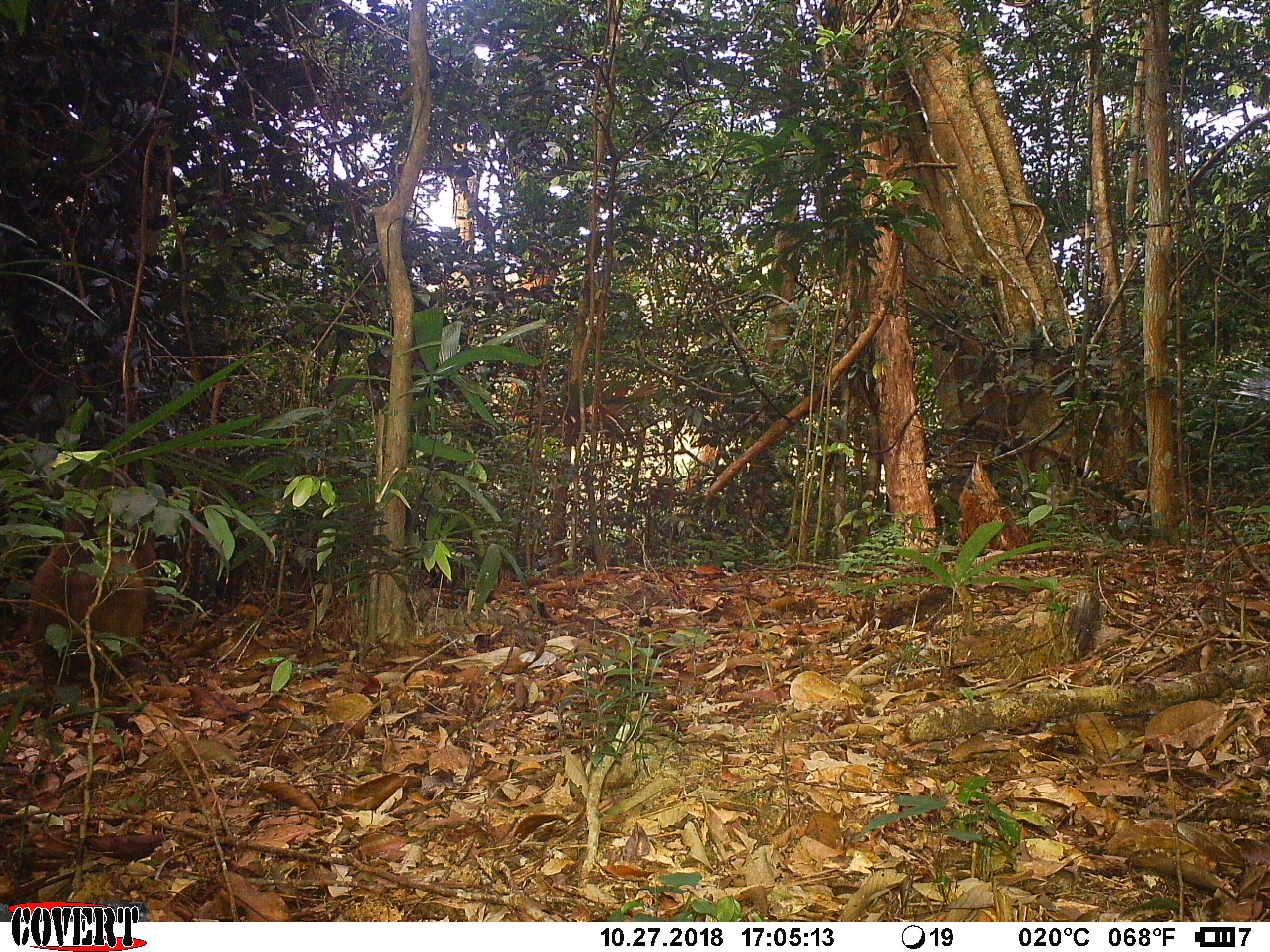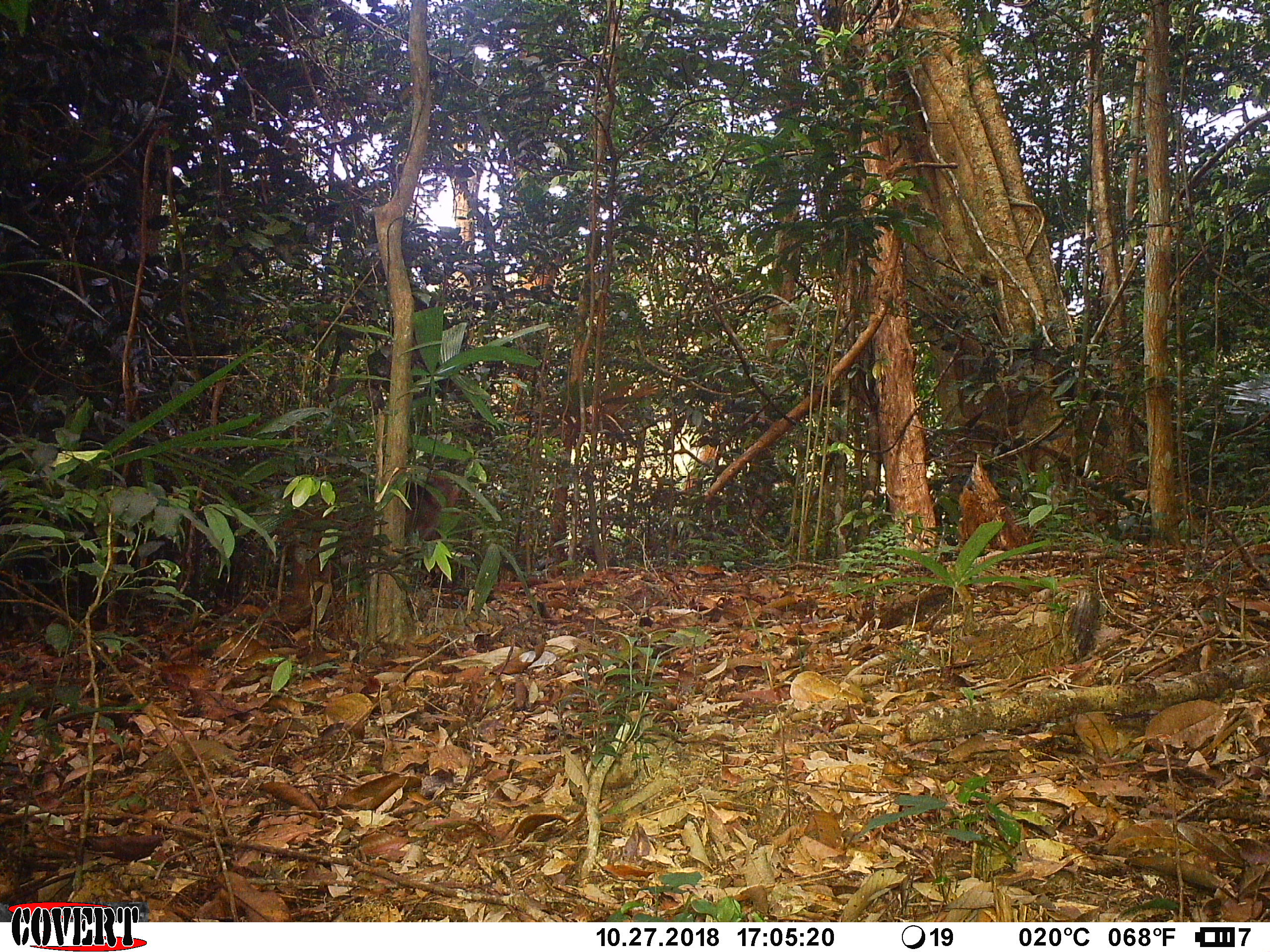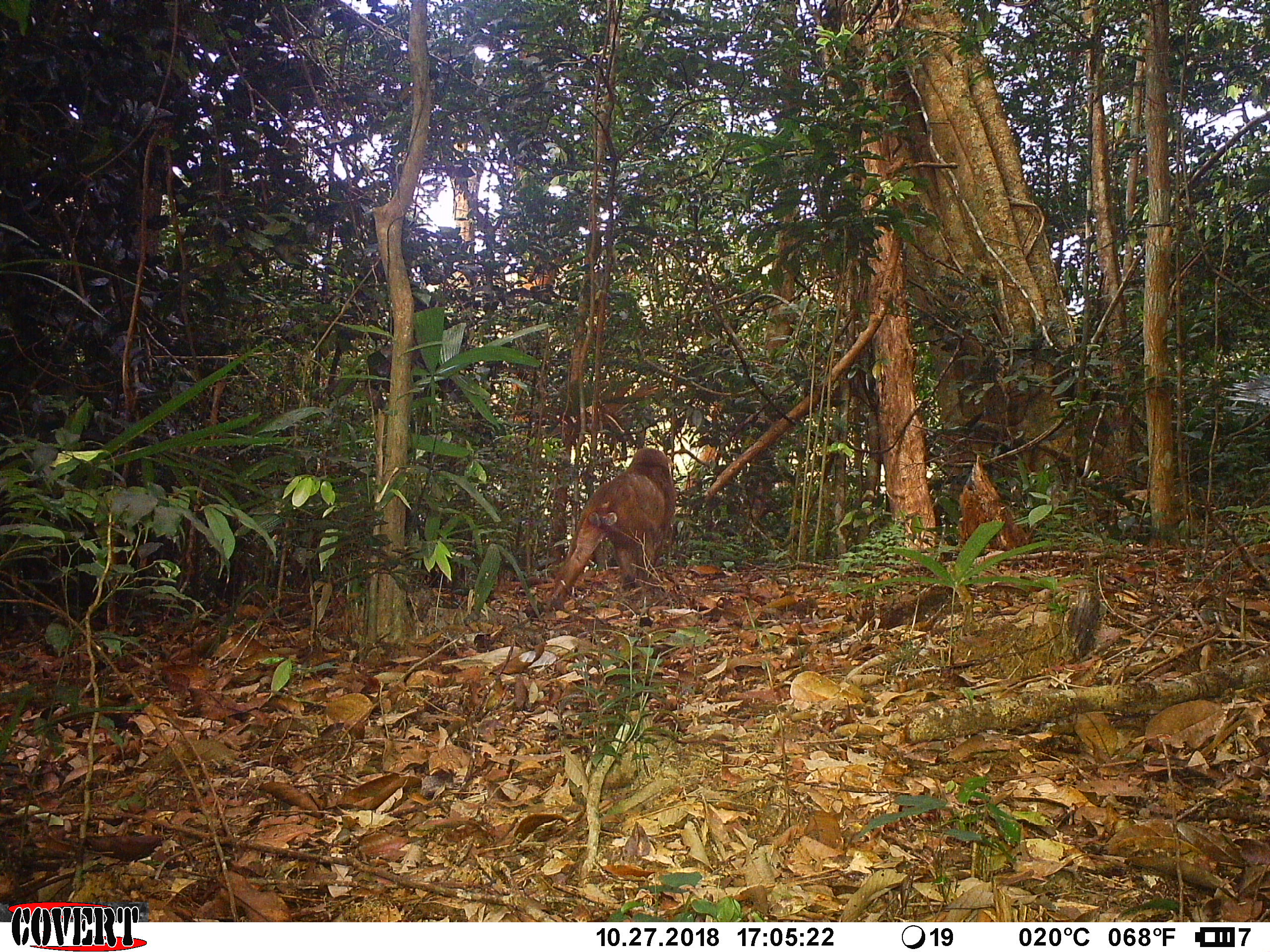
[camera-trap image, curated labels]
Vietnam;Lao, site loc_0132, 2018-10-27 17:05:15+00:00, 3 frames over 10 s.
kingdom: Animalia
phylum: Chordata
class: Mammalia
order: Primates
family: Cercopithecidae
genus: Macaca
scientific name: Macaca arctoides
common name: stump-tailed macaque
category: stump tailed macaque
Stump tailed macaque (stump-tailed macaque) (Macaca arctoides). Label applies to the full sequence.